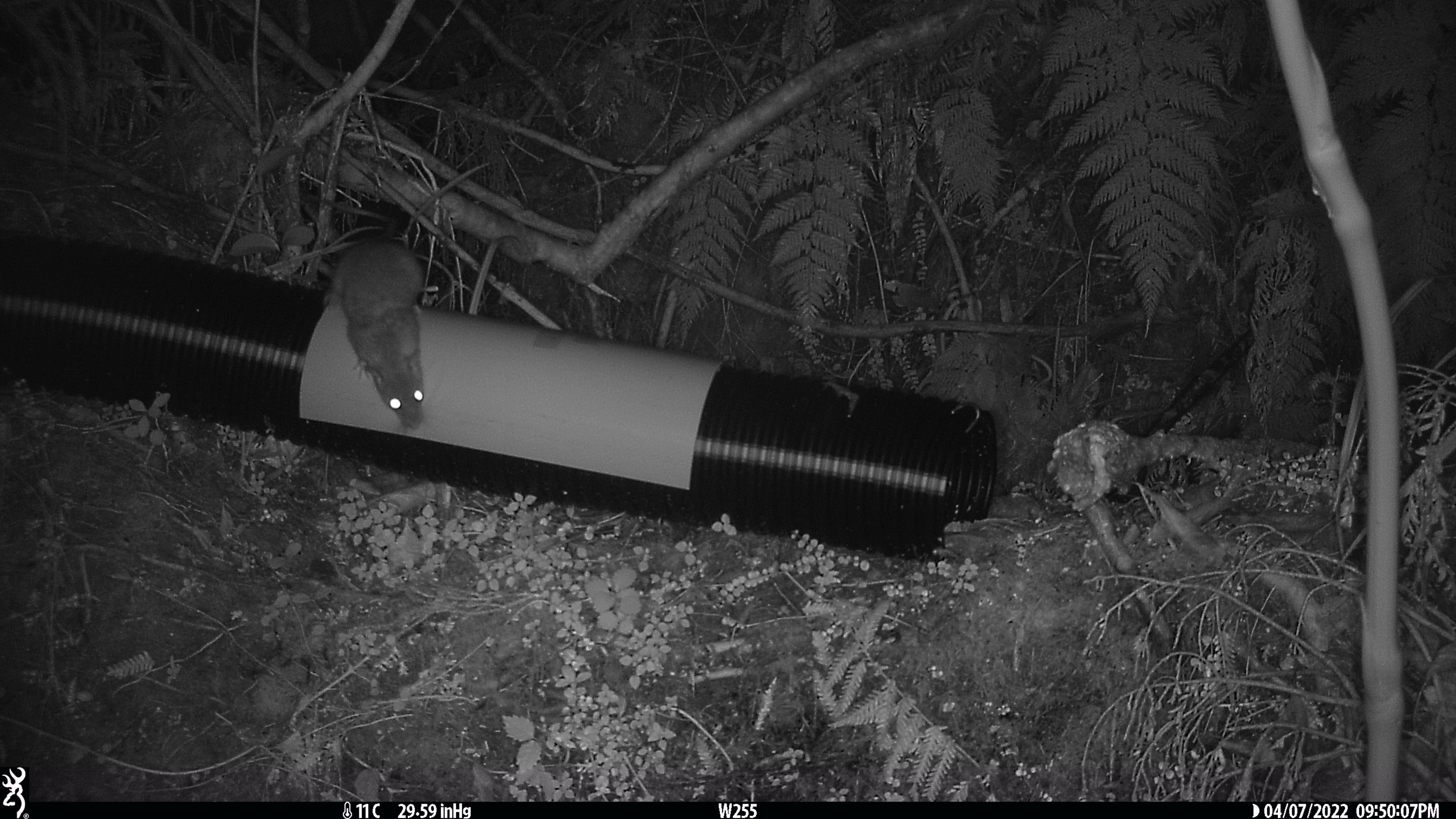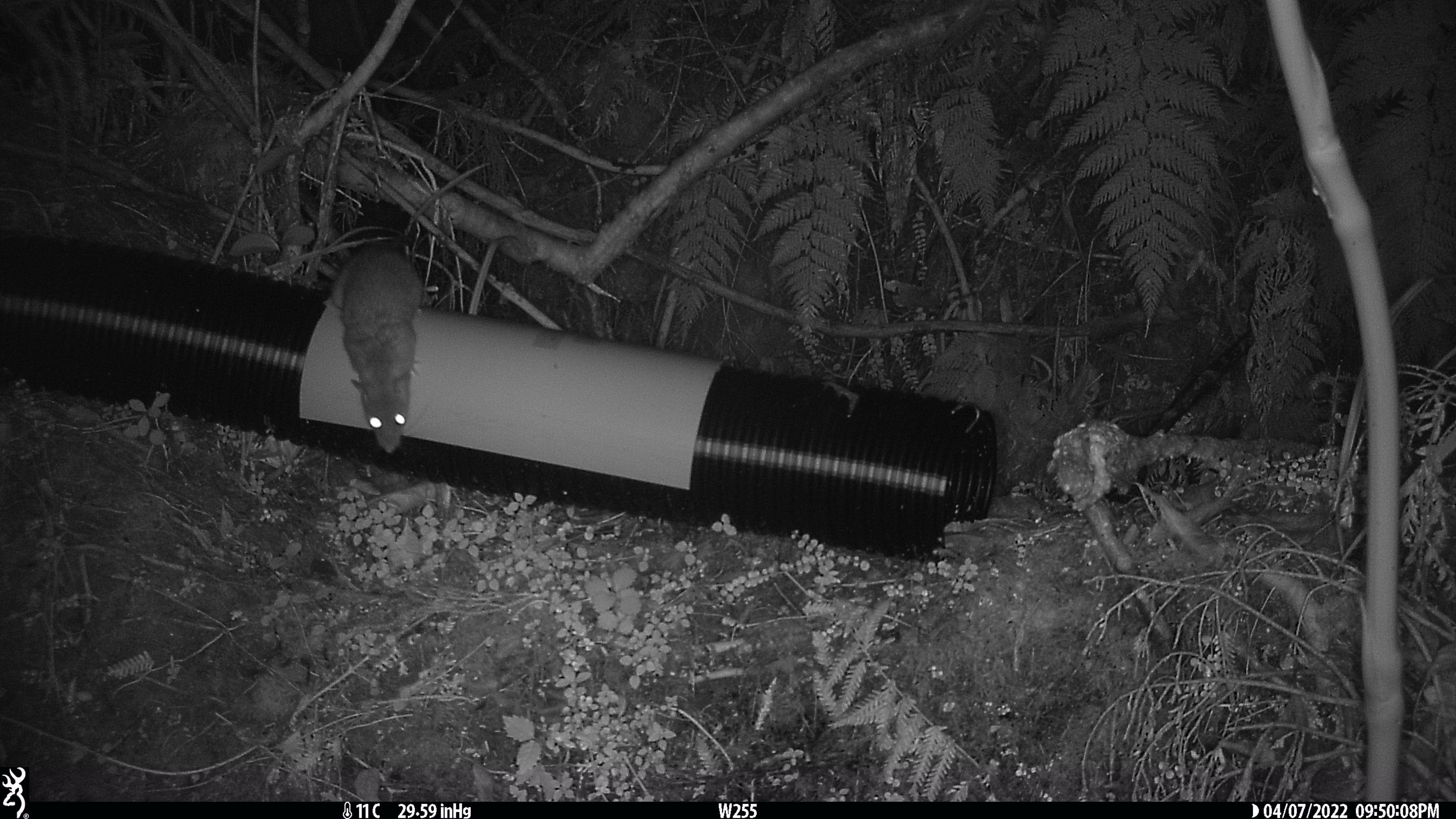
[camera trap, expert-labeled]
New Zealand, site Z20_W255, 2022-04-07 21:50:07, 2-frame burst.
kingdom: Animalia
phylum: Chordata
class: Mammalia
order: Rodentia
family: Muridae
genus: Rattus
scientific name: Rattus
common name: rat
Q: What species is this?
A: Rat (Rattus).